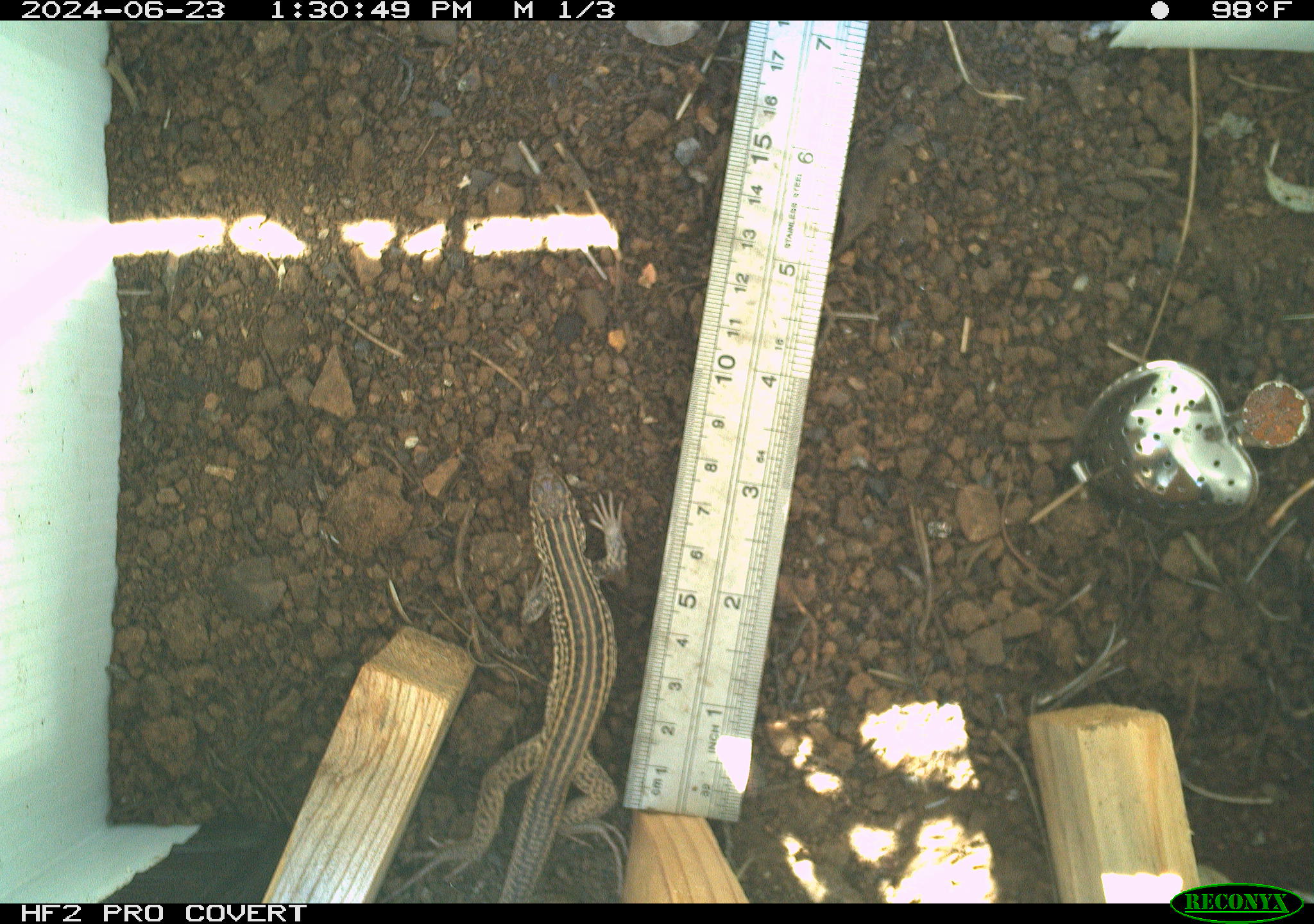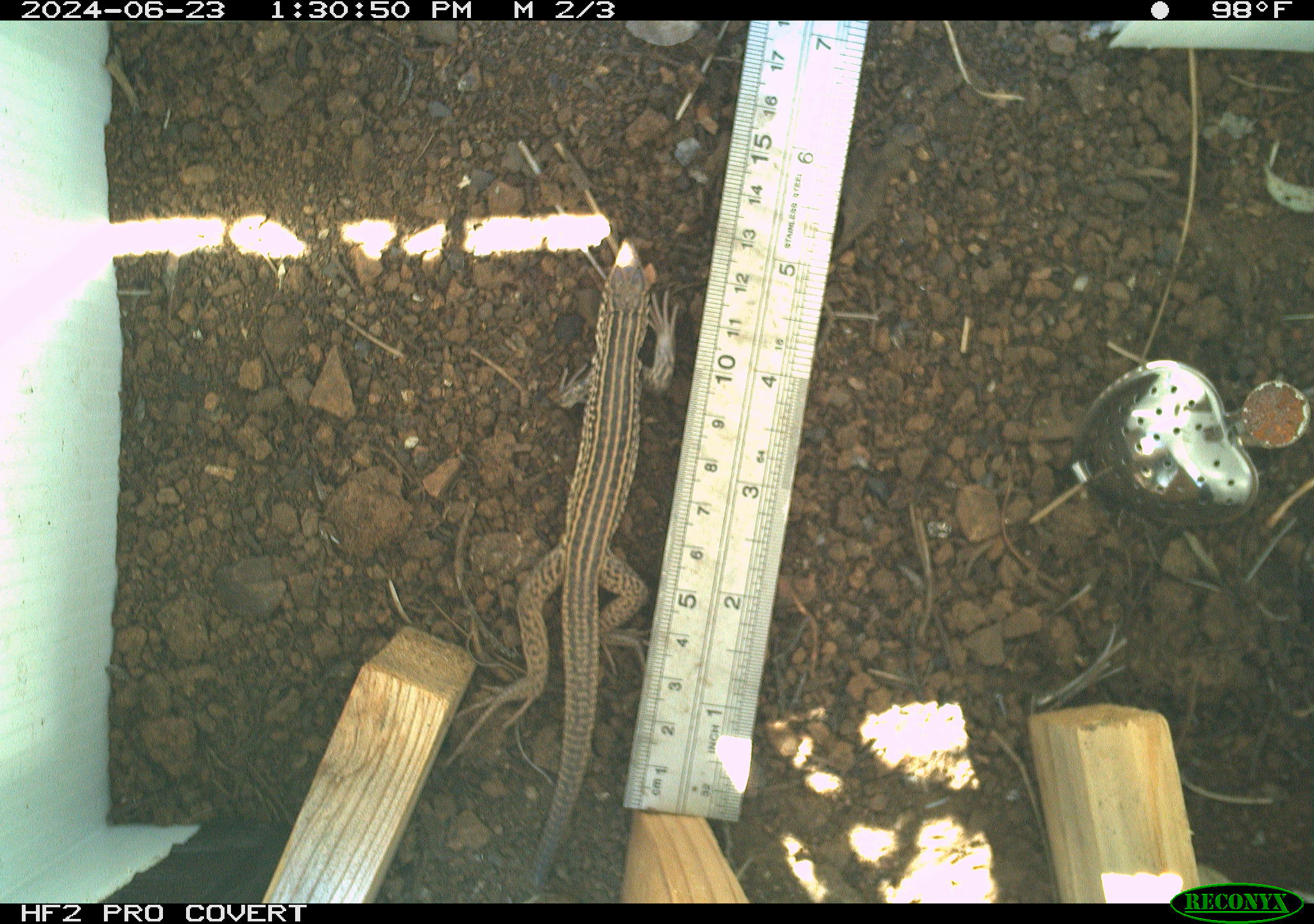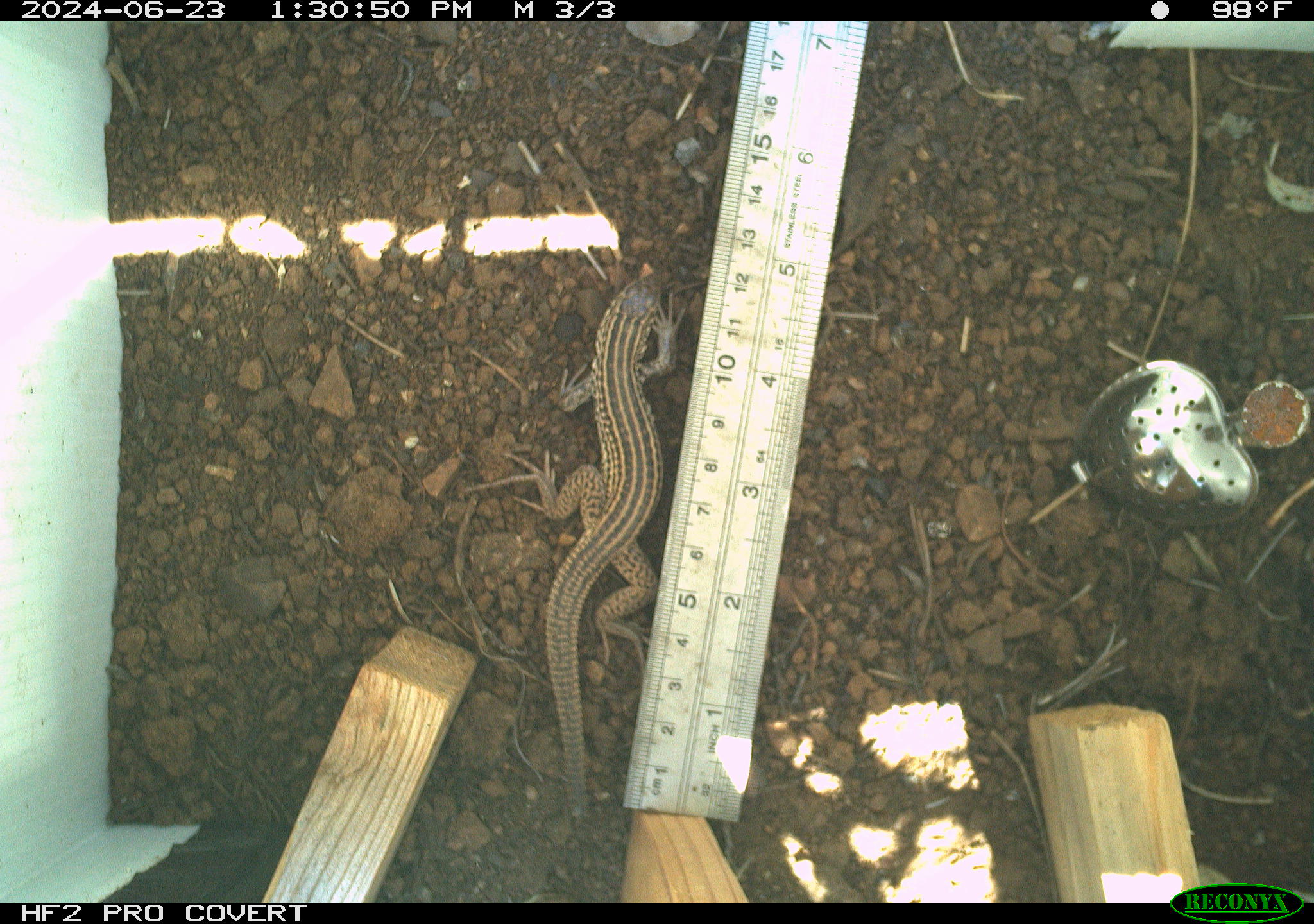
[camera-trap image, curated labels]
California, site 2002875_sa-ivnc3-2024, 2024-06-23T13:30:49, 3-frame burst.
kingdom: Animalia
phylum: Chordata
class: Reptilia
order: Squamata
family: Teiidae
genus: Aspidoscelis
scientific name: Aspidoscelis tigris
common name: western whiptail